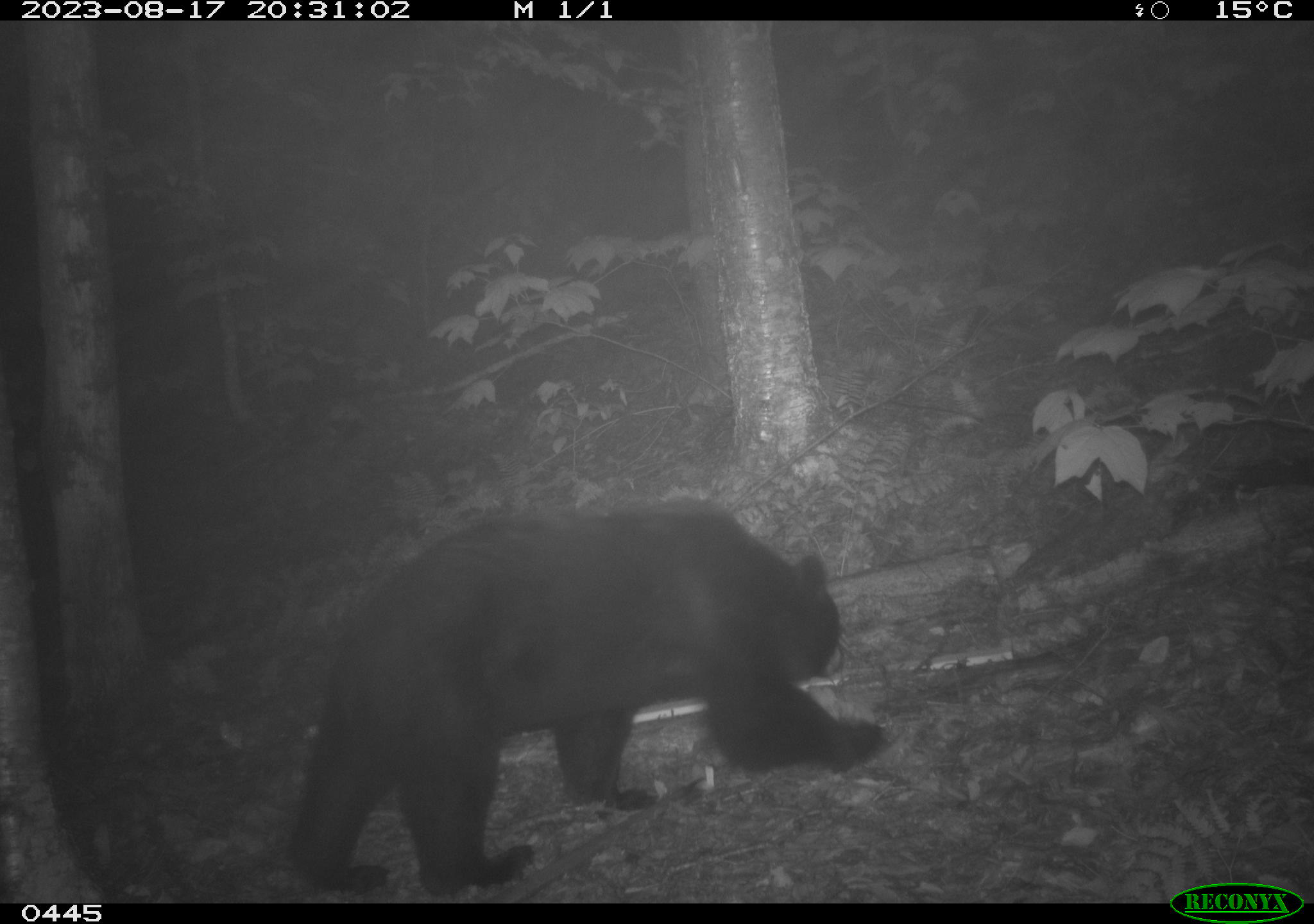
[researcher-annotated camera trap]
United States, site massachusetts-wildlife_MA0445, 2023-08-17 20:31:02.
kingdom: Animalia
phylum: Chordata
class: Mammalia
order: Carnivora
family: Ursidae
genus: Ursus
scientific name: Ursus americanus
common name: black bear